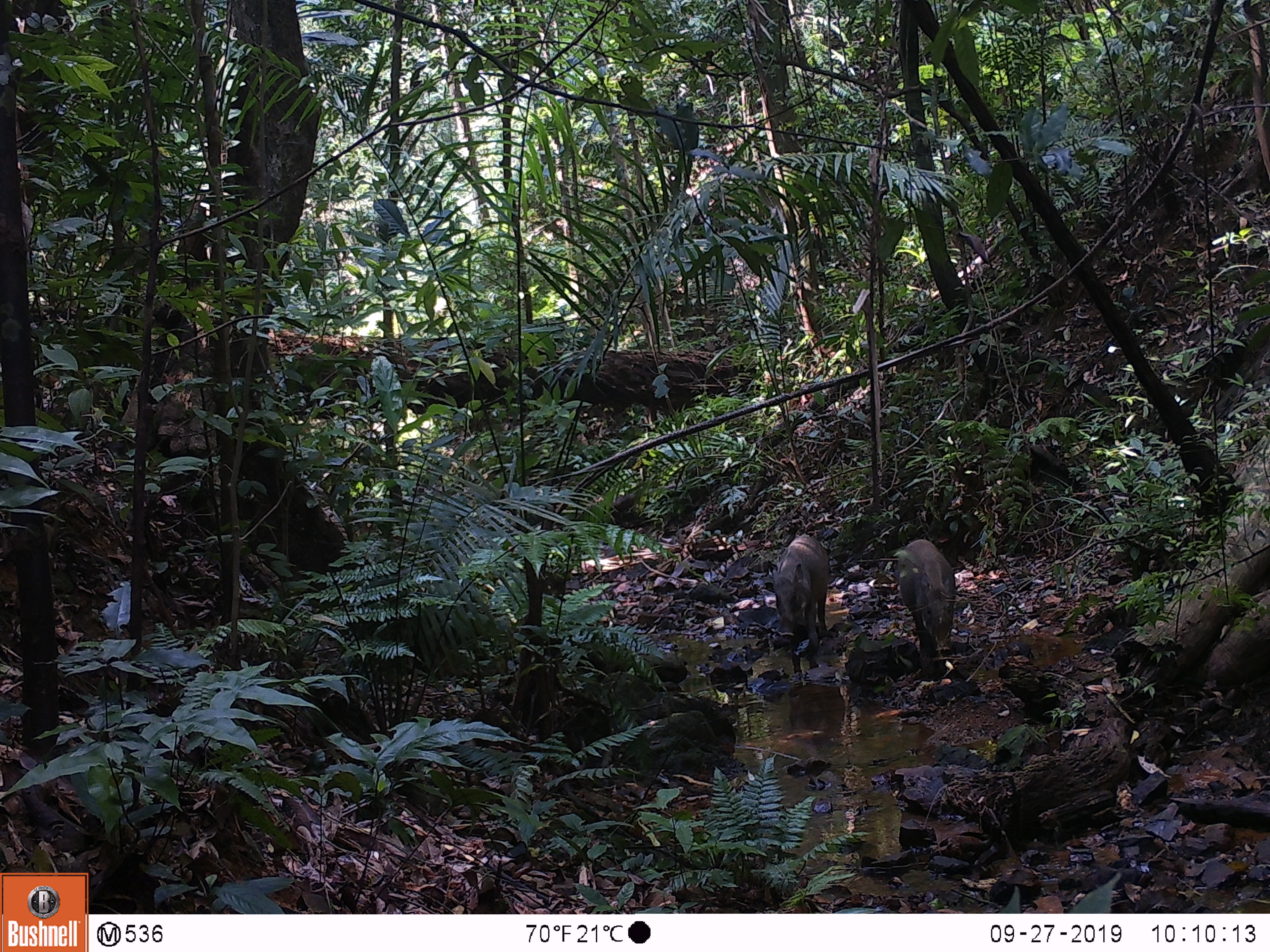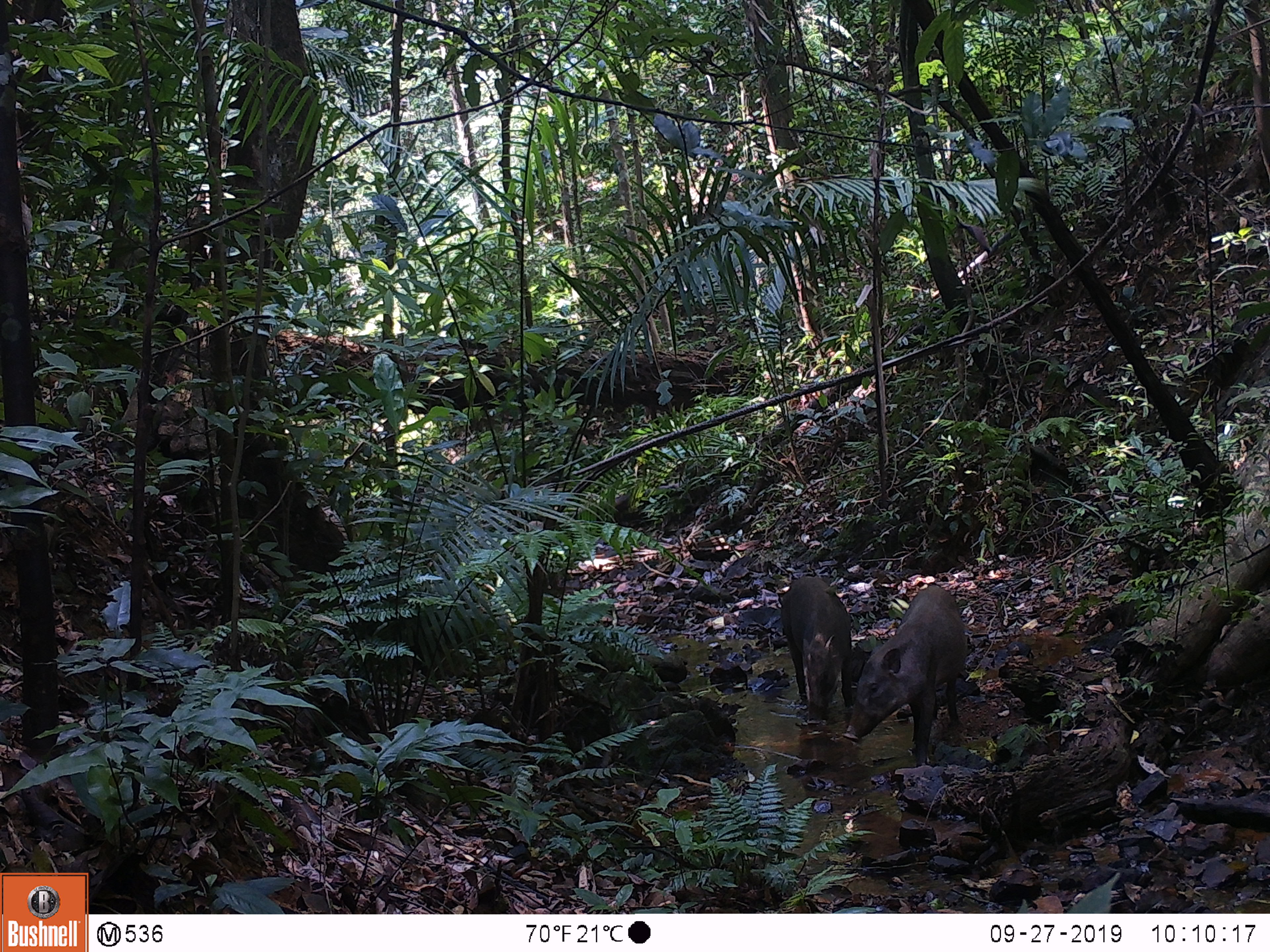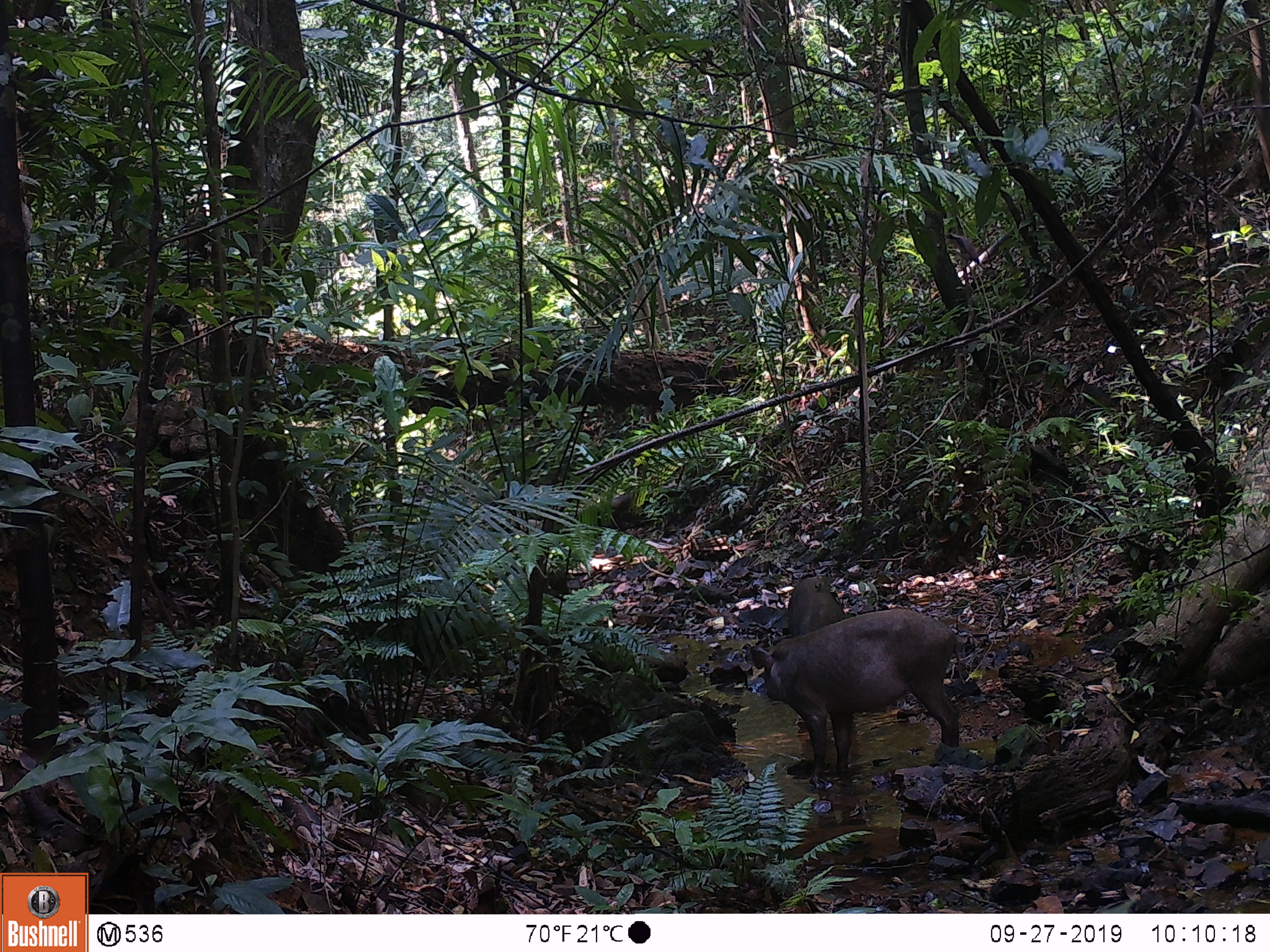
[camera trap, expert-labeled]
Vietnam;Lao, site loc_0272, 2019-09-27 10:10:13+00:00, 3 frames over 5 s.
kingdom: Animalia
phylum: Chordata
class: Mammalia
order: Artiodactyla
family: Suidae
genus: Sus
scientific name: Sus scrofa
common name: eurasian wild pig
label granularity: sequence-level